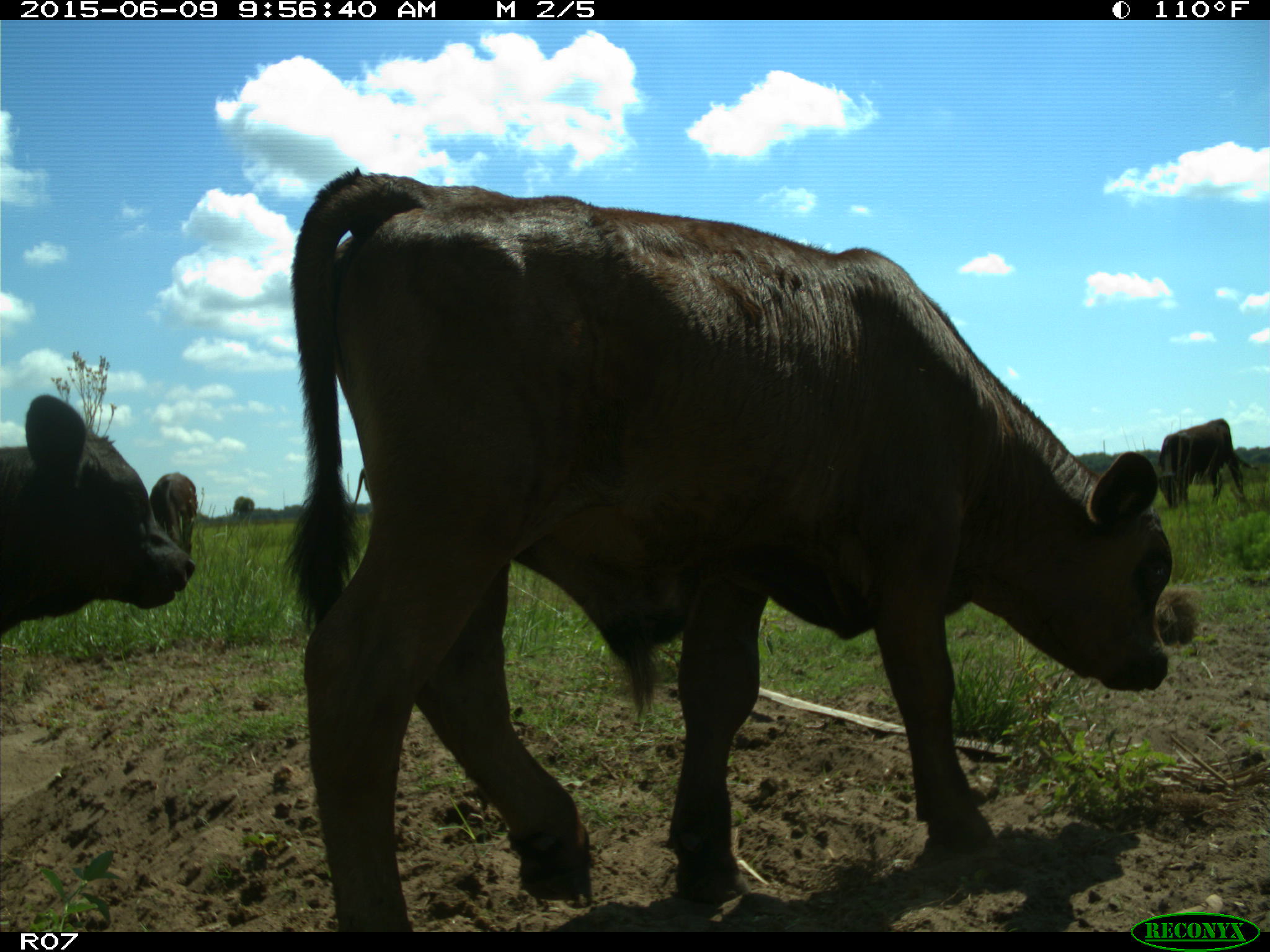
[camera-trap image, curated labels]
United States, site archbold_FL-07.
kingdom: Animalia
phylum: Chordata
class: Mammalia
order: Artiodactyla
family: Bovidae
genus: Bos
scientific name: Bos taurus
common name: domestic cow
Bos taurus (domestic cow).